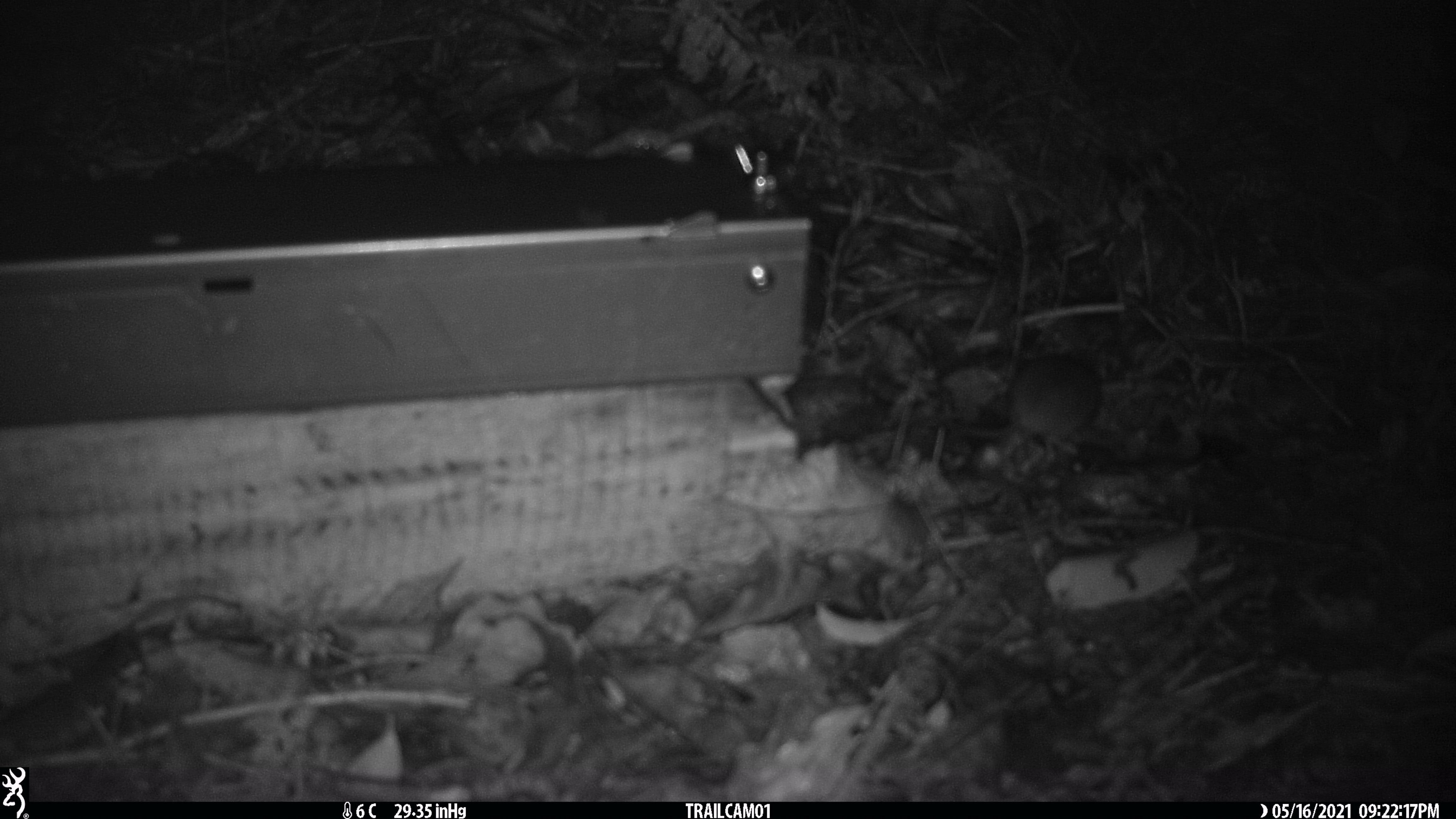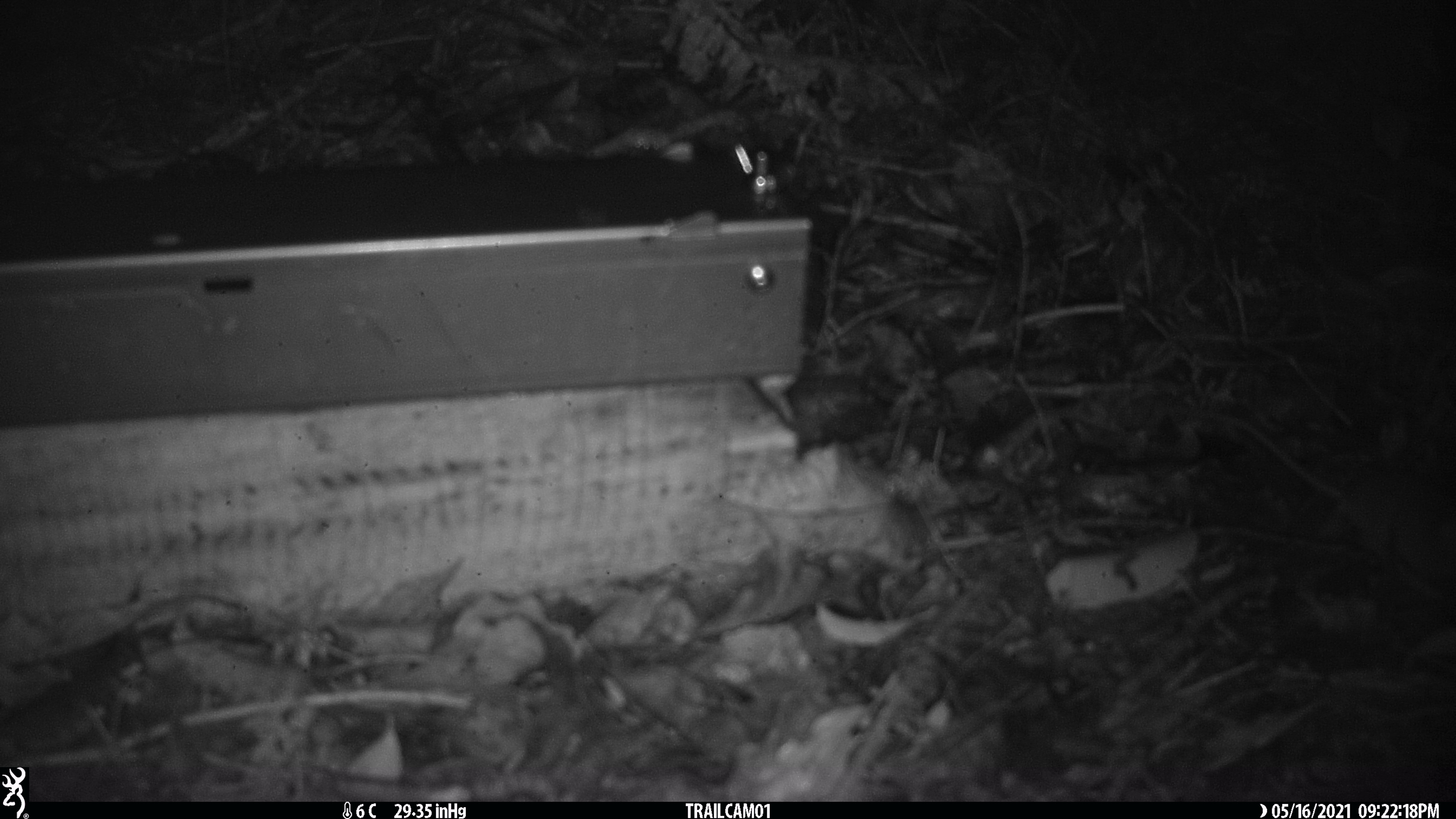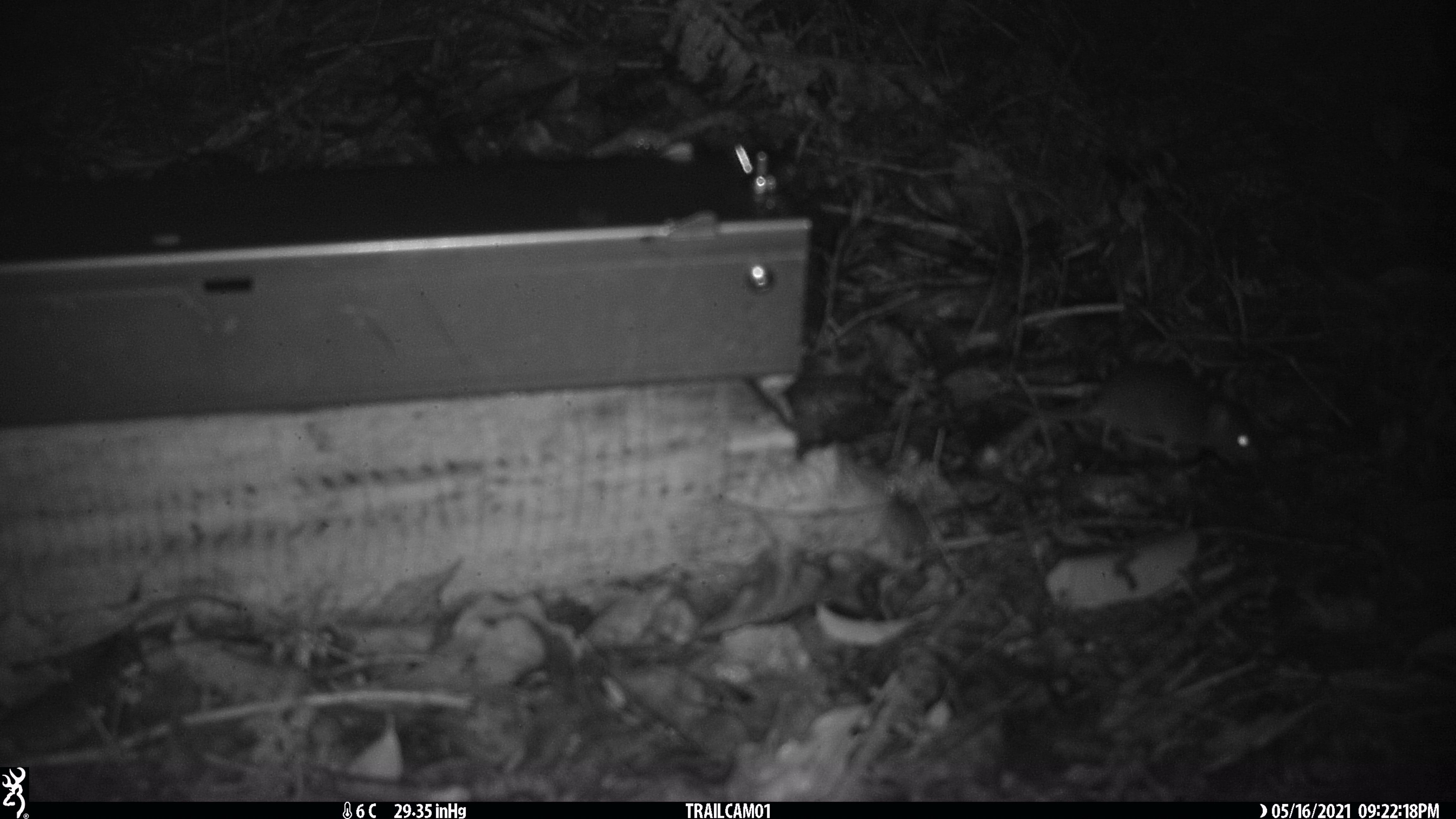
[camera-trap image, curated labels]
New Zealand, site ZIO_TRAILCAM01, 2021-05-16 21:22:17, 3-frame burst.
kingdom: Animalia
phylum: Chordata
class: Mammalia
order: Rodentia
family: Muridae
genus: Mus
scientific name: Mus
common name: mouse